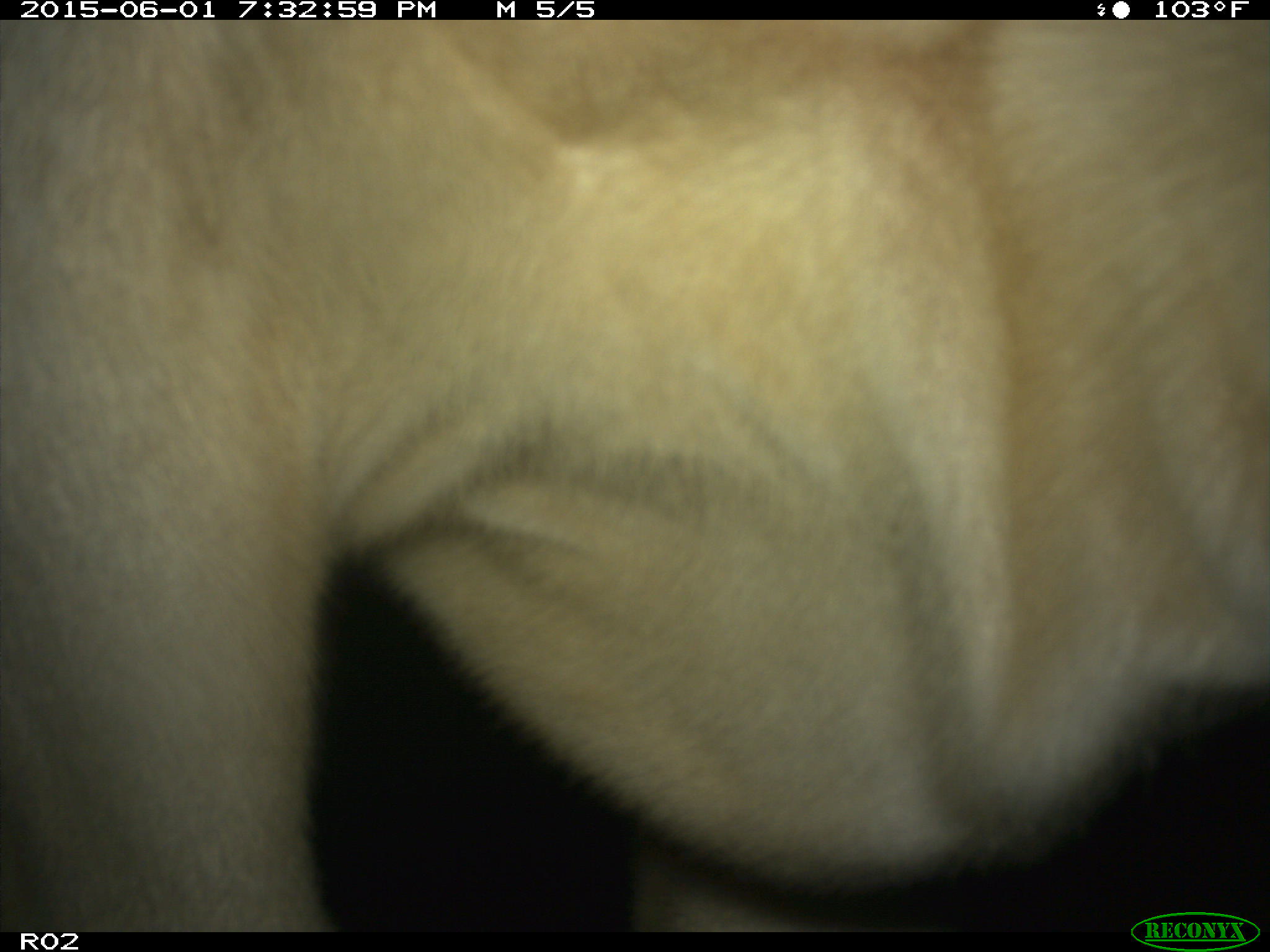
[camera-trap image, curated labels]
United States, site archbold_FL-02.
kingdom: Animalia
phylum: Chordata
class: Mammalia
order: Artiodactyla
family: Bovidae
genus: Bos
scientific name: Bos taurus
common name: domestic cow